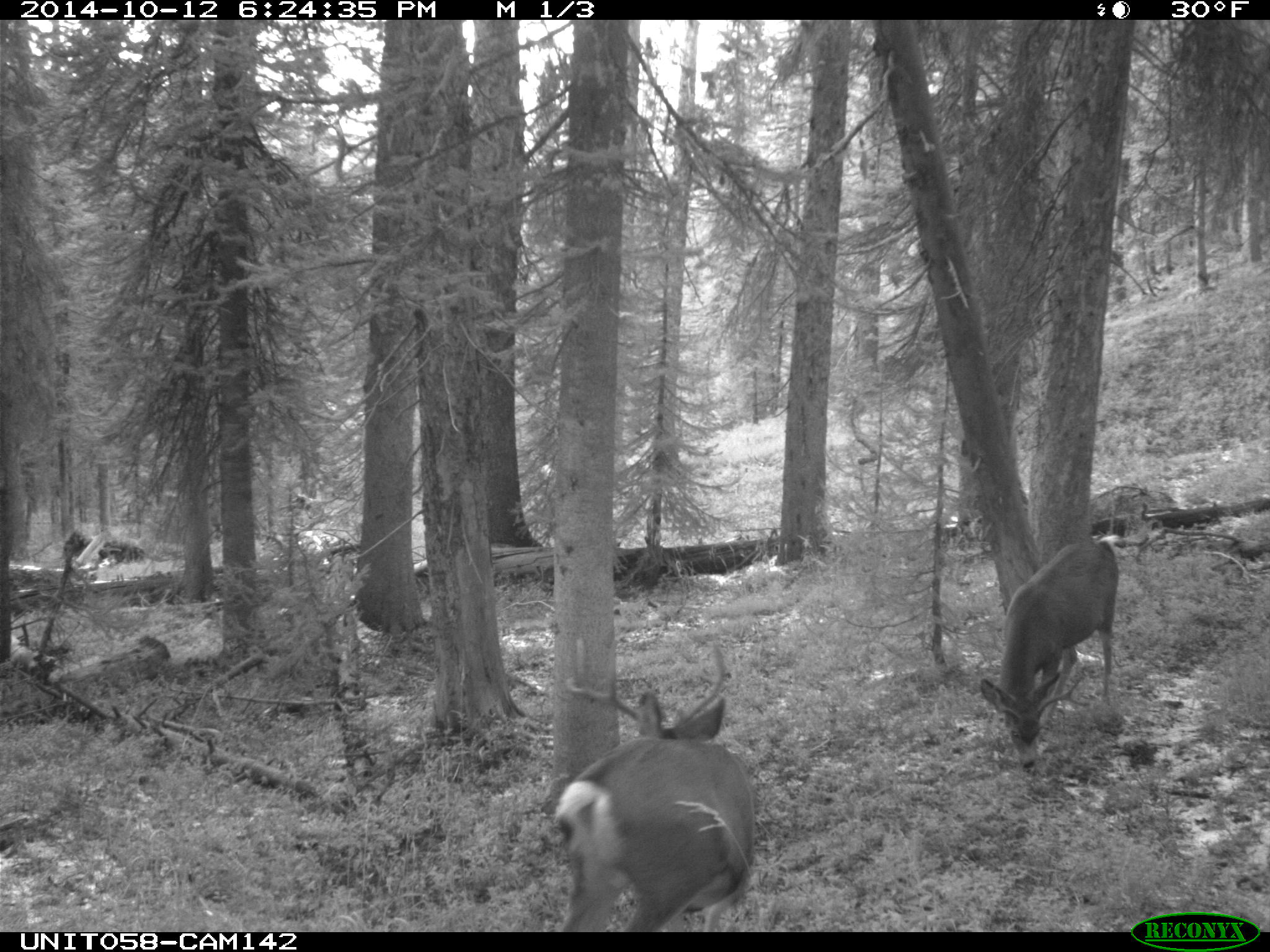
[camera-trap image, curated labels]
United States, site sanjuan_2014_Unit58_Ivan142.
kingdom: Animalia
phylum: Chordata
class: Mammalia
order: Artiodactyla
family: Cervidae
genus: Odocoileus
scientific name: Odocoileus hemionus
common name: mule deer